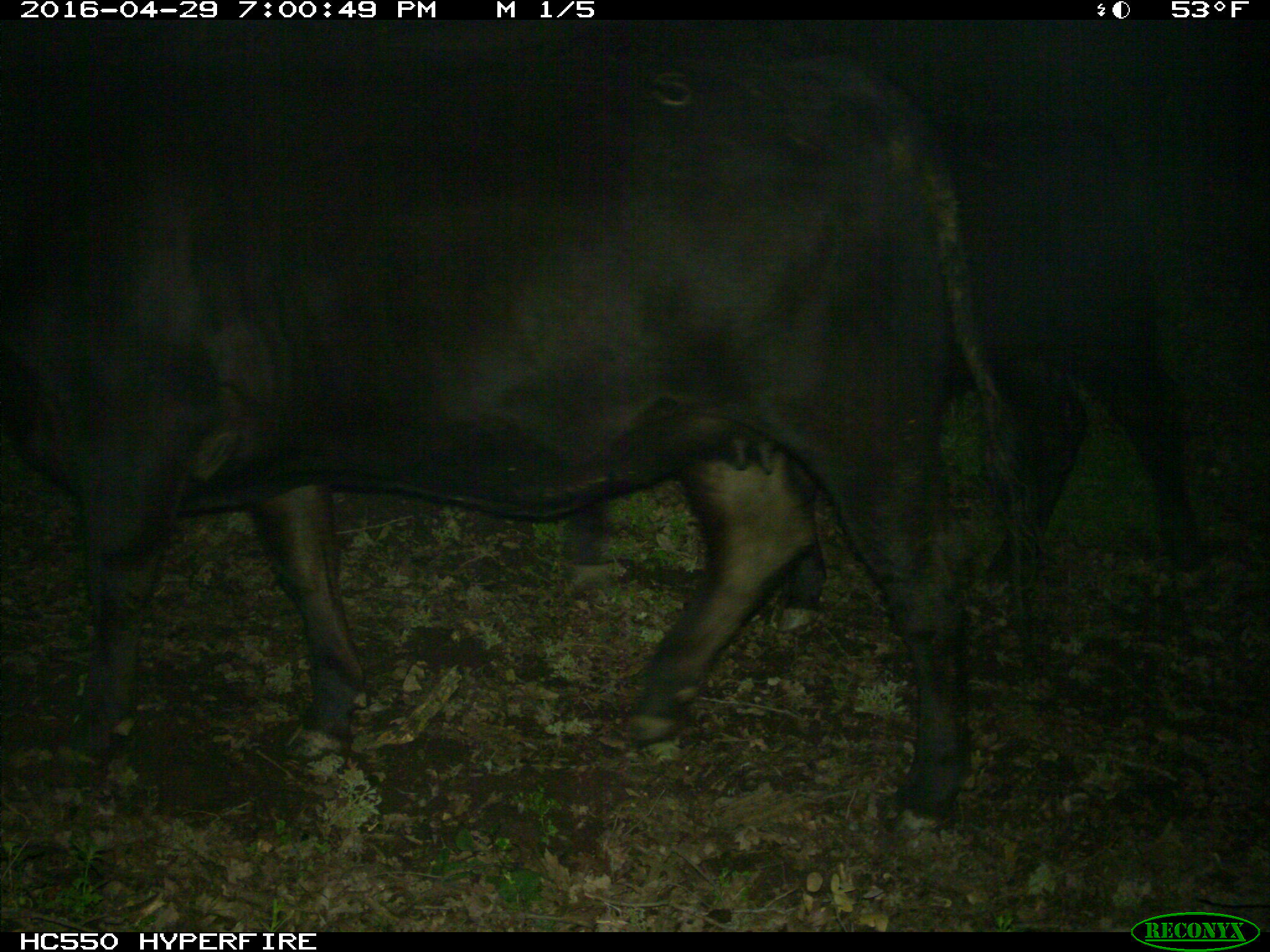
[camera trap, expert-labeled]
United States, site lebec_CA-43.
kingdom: Animalia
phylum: Chordata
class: Mammalia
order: Artiodactyla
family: Bovidae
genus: Bos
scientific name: Bos taurus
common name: domestic cow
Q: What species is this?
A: Bos taurus (domestic cow).